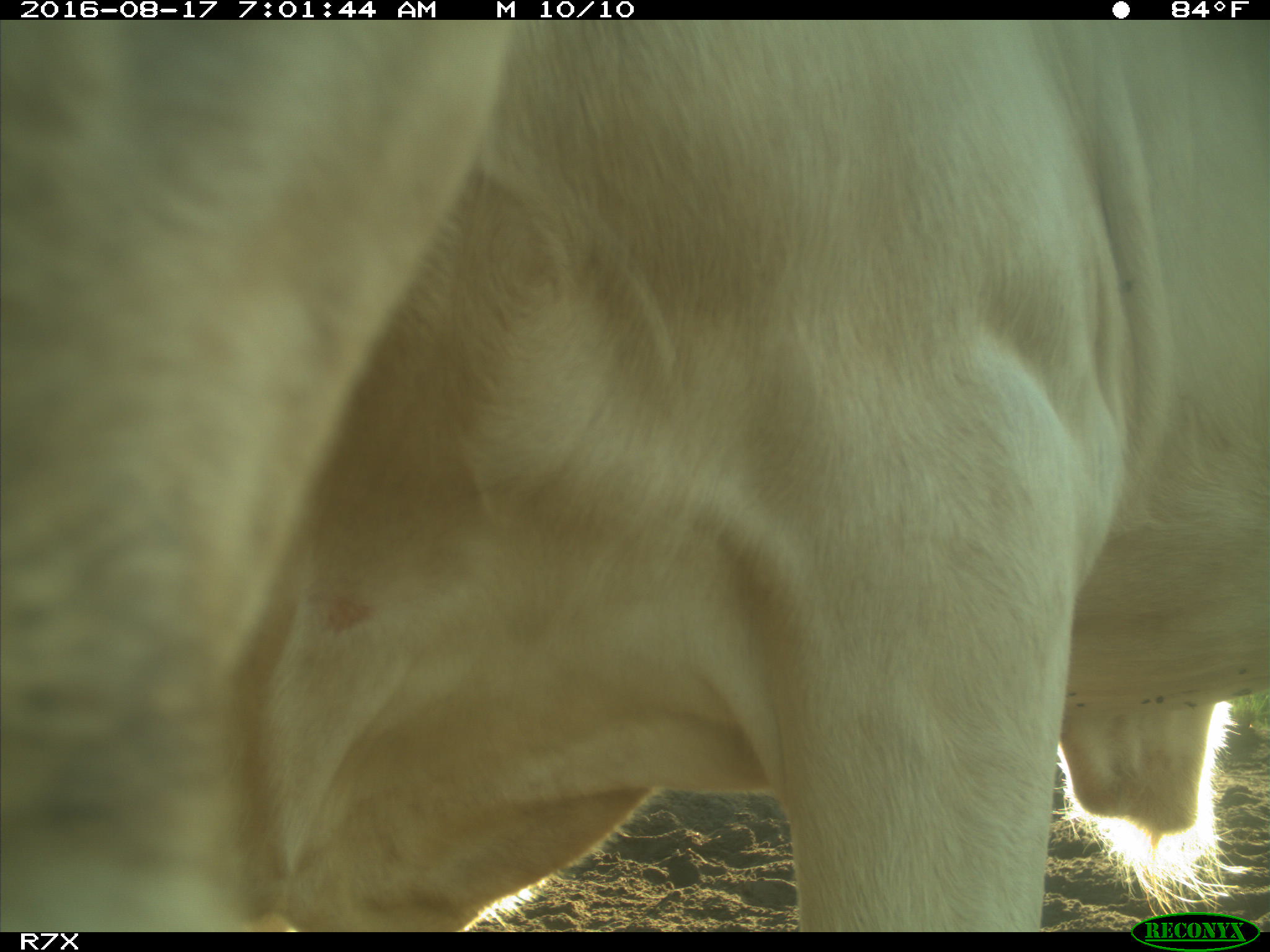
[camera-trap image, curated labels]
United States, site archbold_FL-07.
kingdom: Animalia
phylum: Chordata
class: Mammalia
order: Artiodactyla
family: Bovidae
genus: Bos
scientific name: Bos taurus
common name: domestic cow